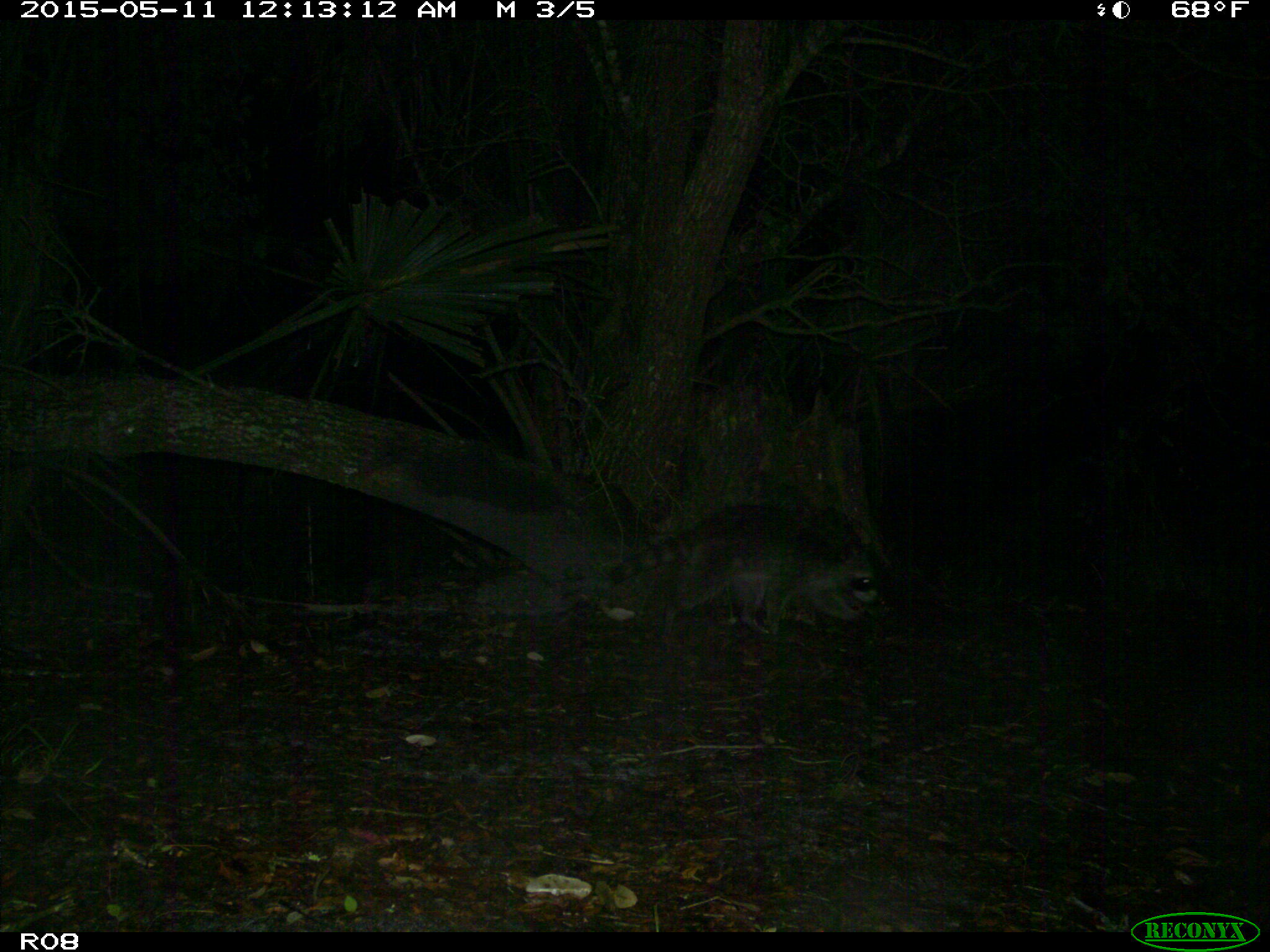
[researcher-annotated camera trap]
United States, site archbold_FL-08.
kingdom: Animalia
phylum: Chordata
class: Mammalia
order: Carnivora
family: Procyonidae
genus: Procyon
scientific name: Procyon lotor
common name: common raccoon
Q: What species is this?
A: Procyon lotor (common raccoon).